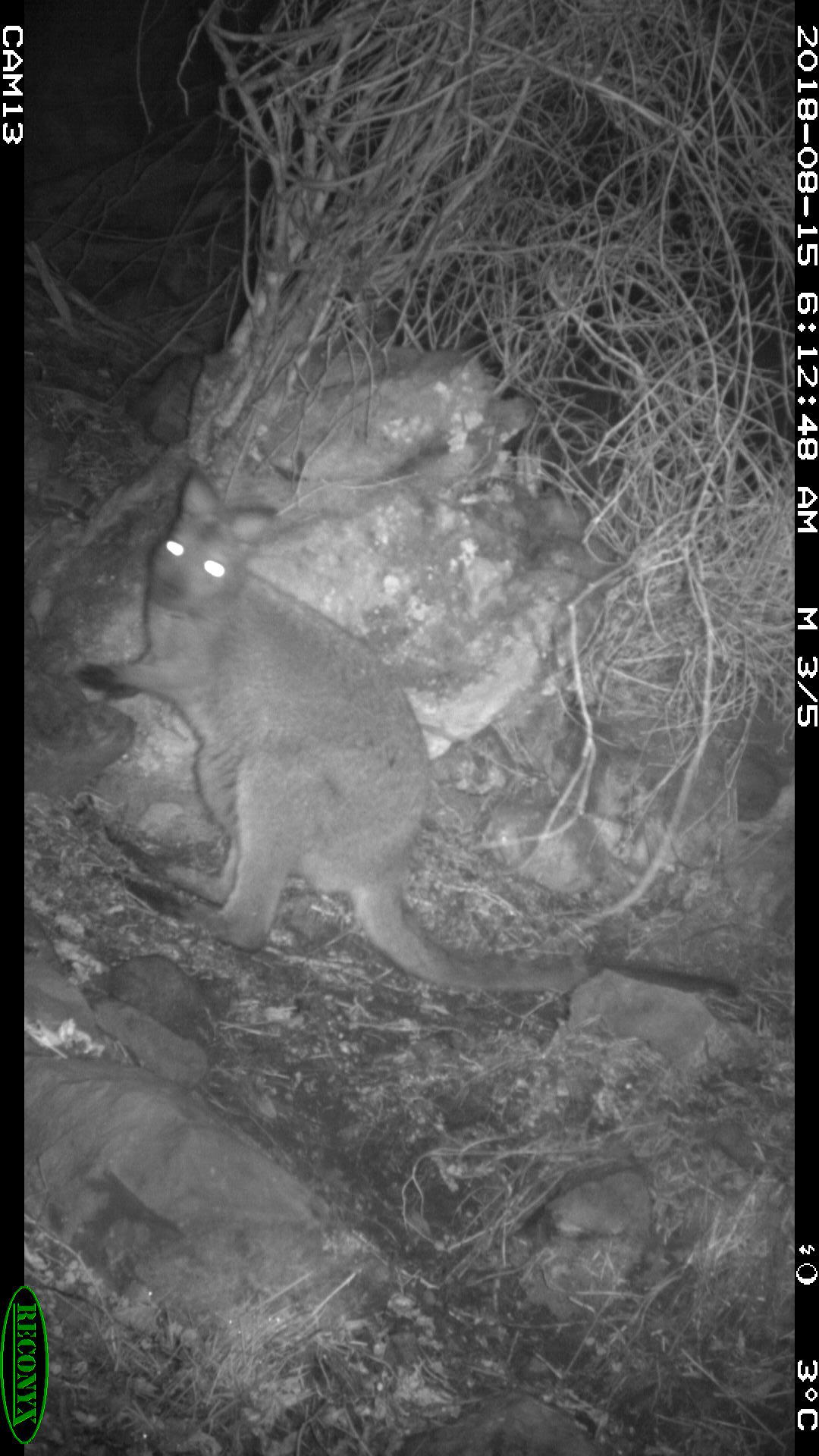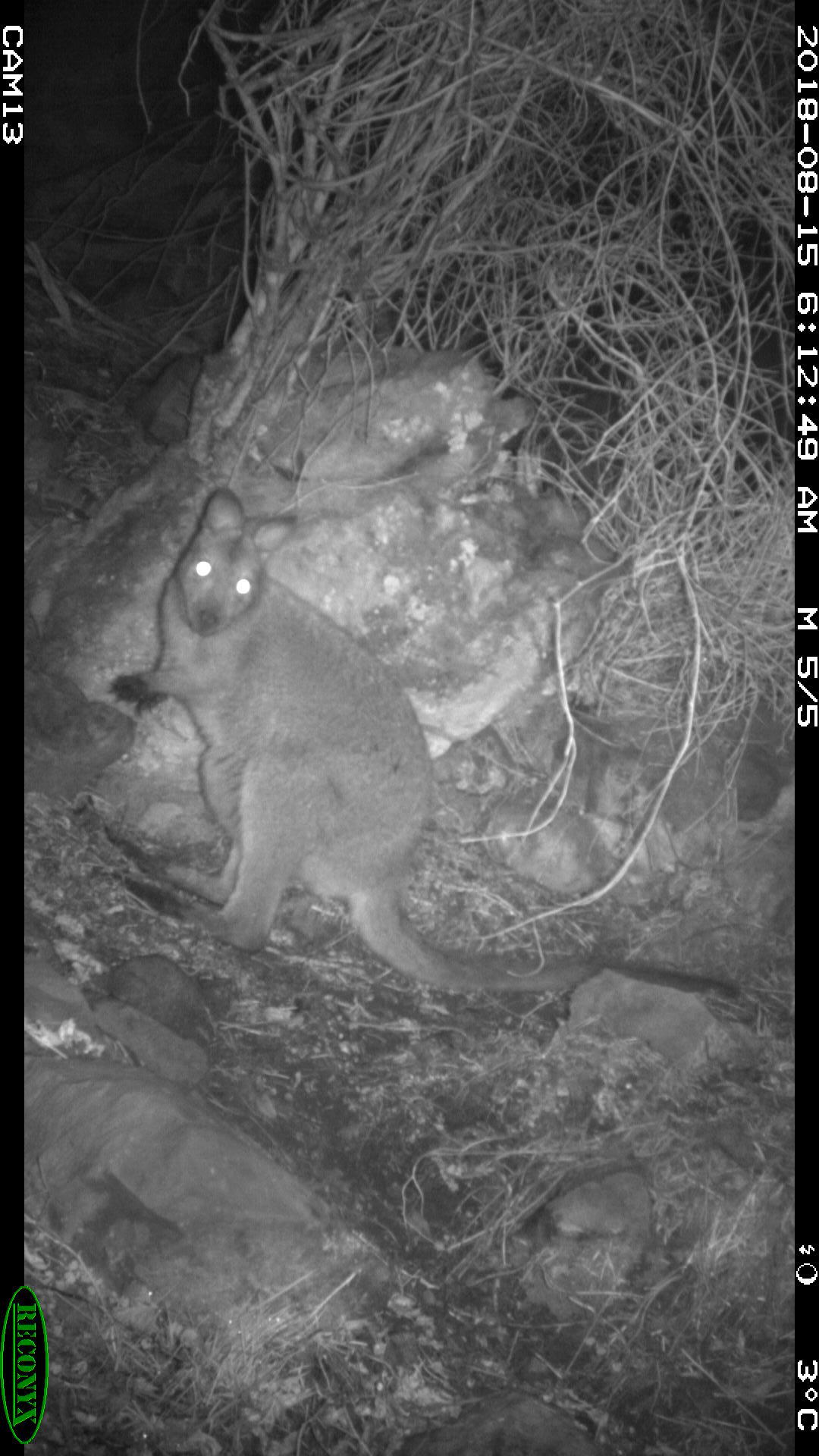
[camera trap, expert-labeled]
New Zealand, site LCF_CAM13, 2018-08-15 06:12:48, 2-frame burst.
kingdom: Animalia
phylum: Chordata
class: Mammalia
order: Diprotodontia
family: Macropodidae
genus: Notamacropus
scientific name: Notamacropus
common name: wallaby